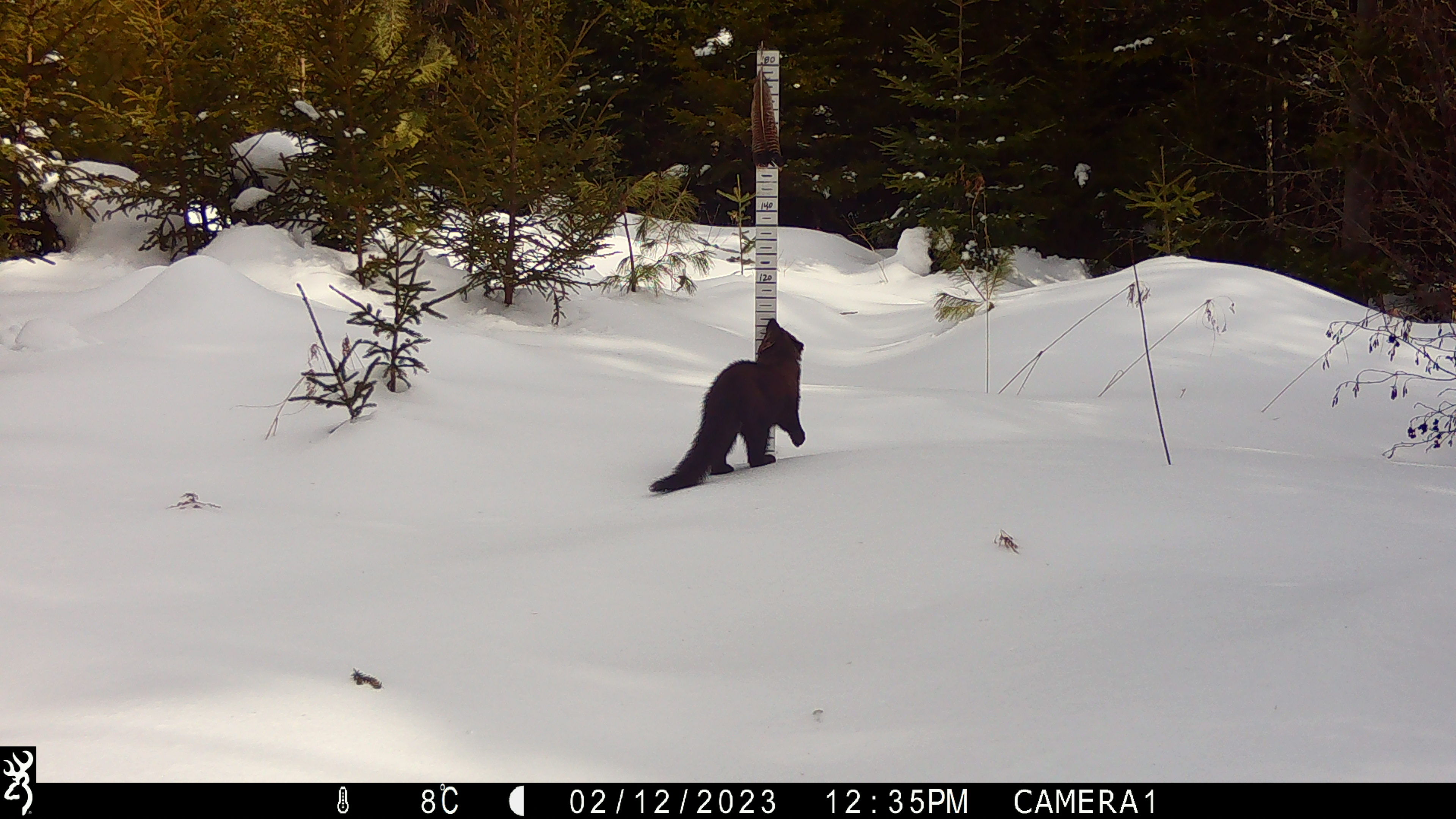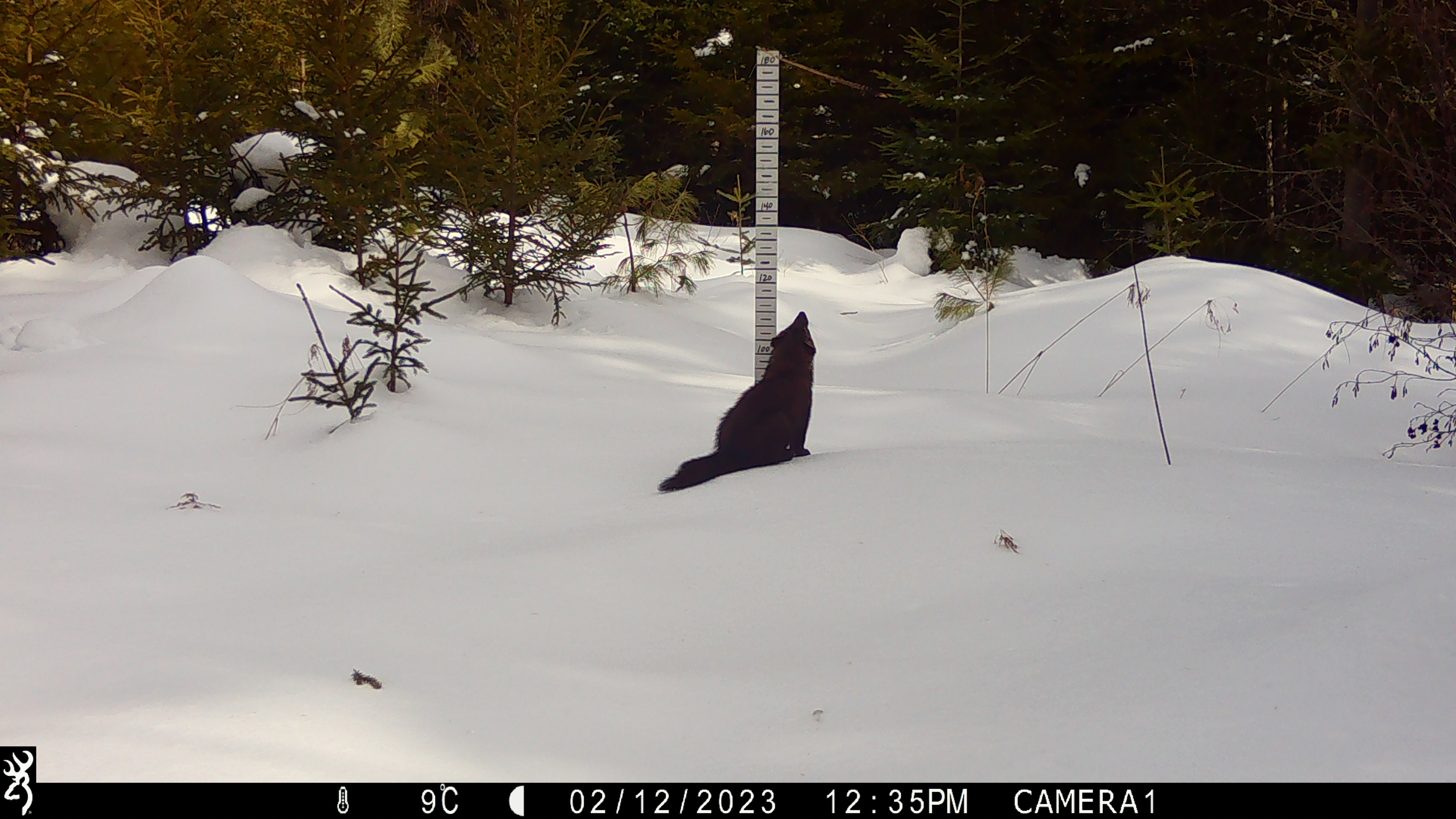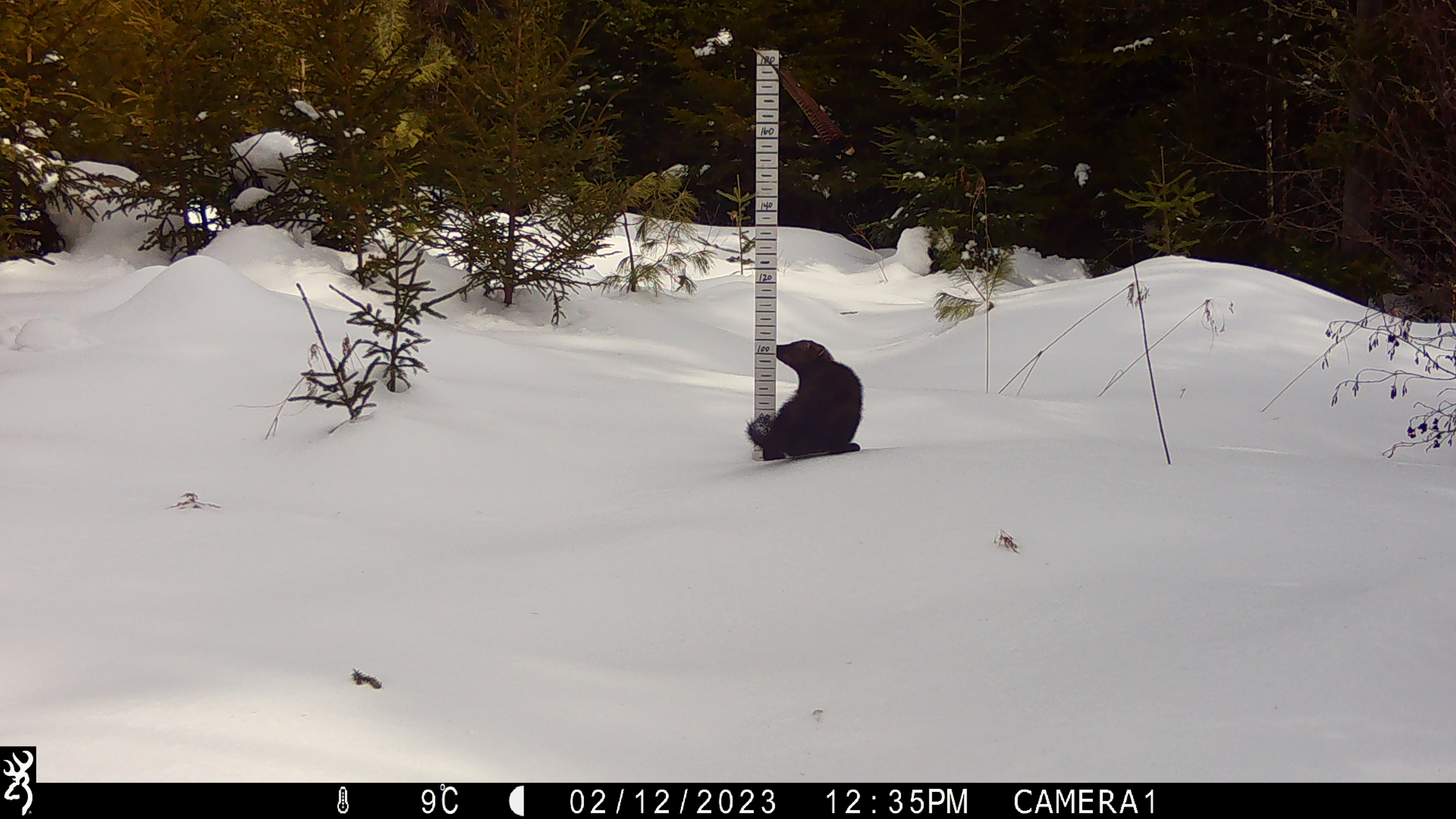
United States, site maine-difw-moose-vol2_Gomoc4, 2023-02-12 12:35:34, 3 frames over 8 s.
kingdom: Animalia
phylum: Chordata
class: Mammalia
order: Carnivora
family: Mustelidae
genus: Pekania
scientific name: Pekania pennanti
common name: fisher